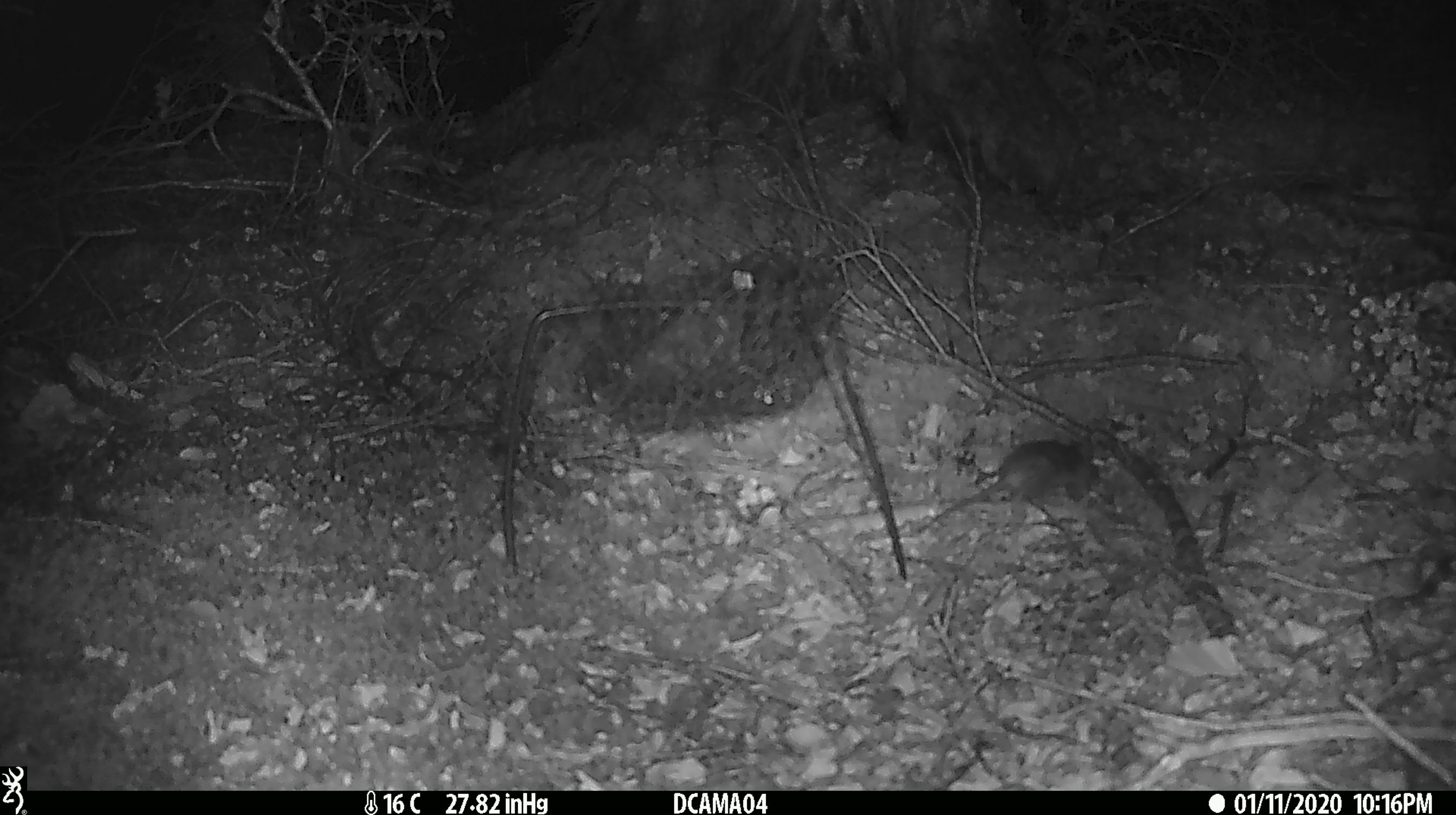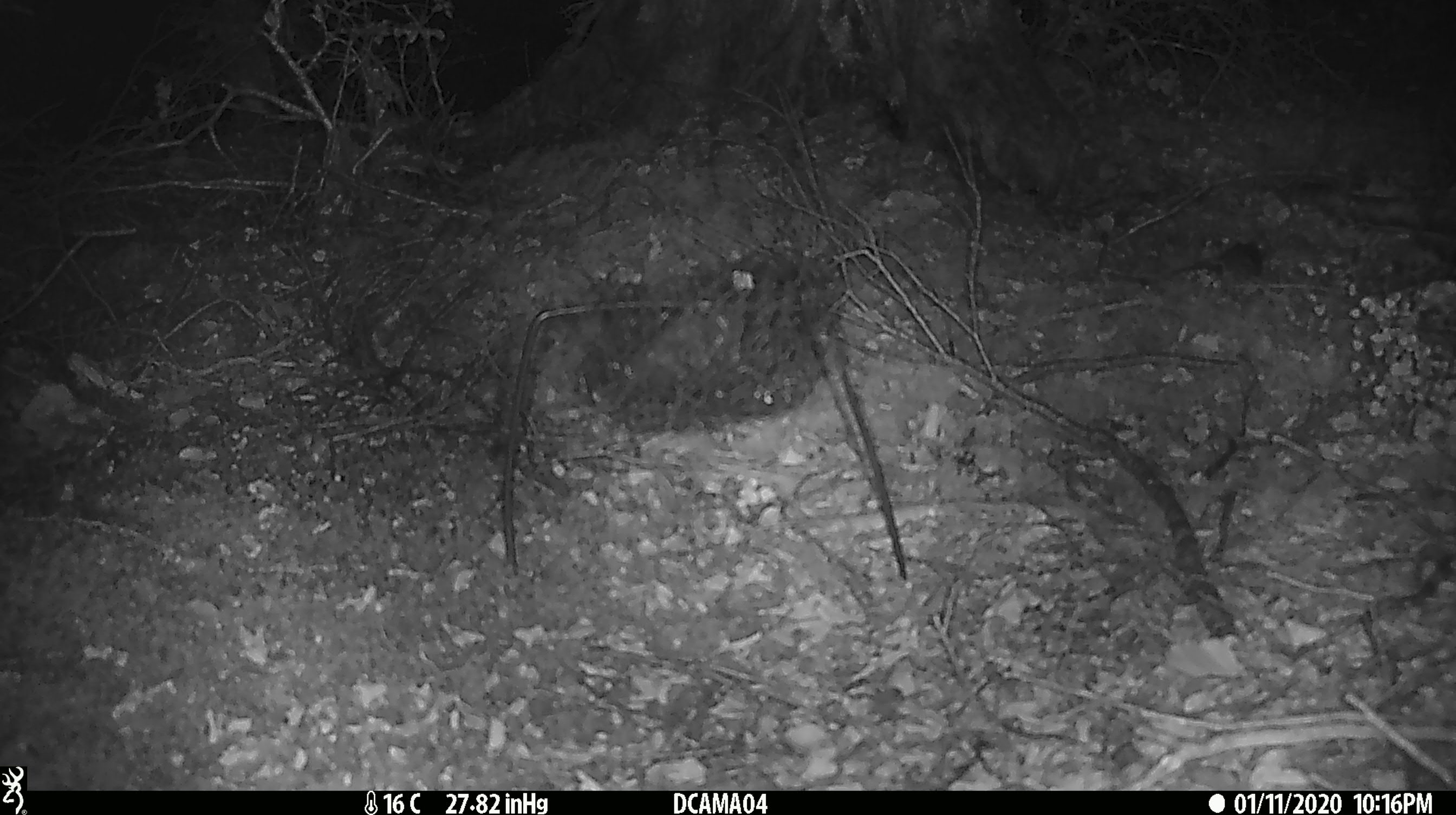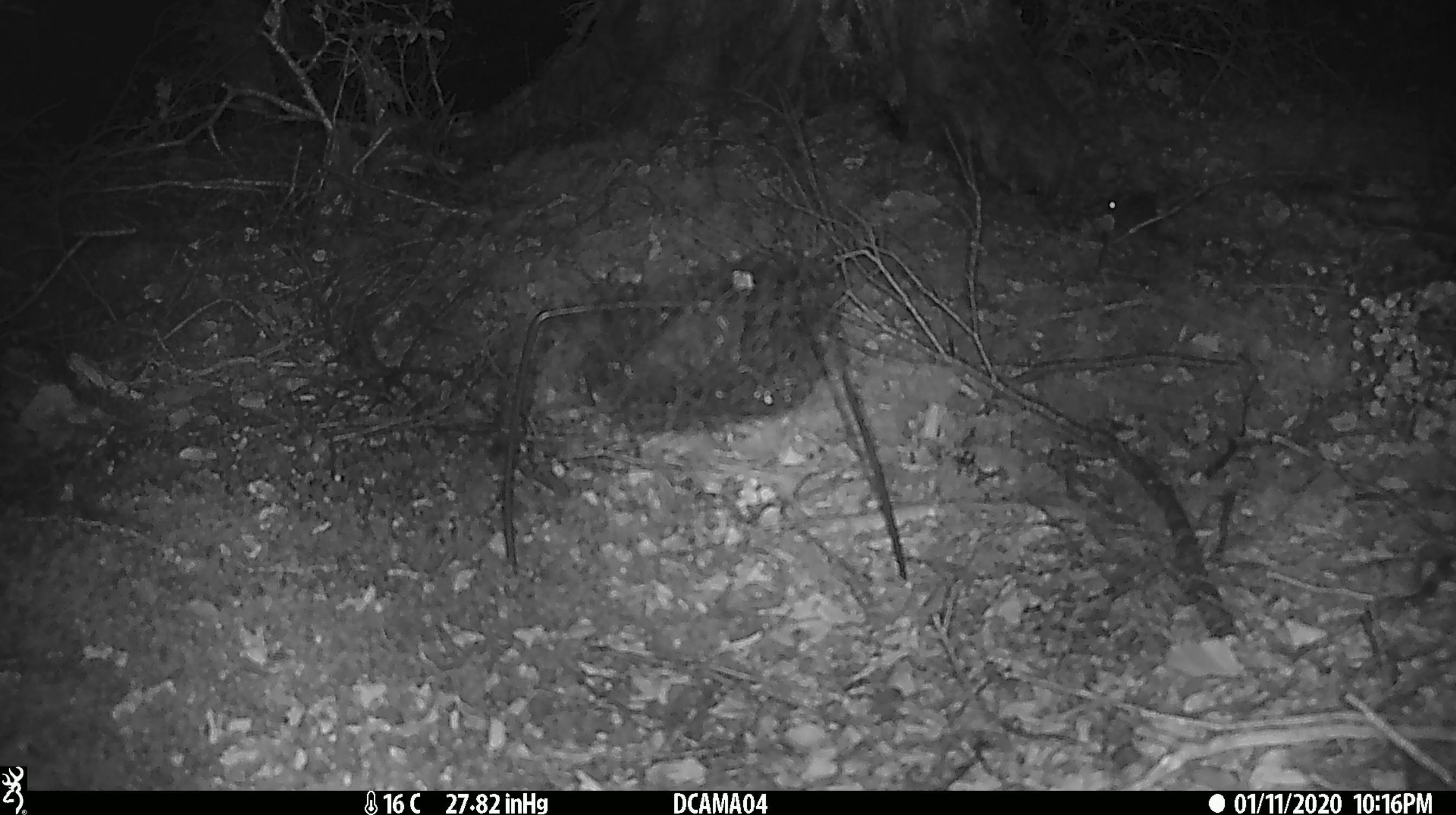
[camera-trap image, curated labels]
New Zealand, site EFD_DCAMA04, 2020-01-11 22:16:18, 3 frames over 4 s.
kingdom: Animalia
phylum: Chordata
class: Mammalia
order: Rodentia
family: Muridae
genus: Mus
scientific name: Mus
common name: mouse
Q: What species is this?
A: Mouse (Mus).